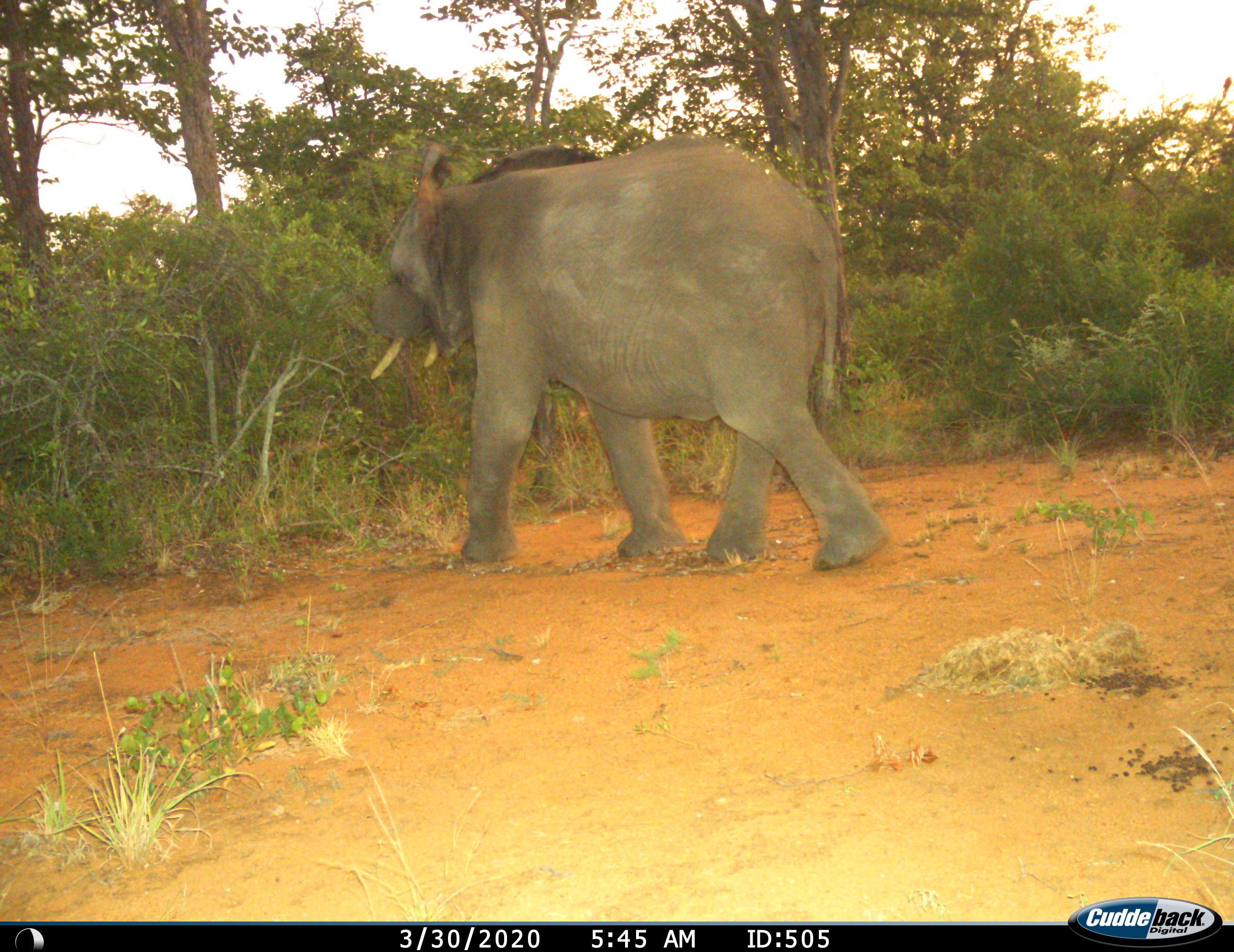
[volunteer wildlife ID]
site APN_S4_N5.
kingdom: Animalia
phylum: Chordata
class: Mammalia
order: Proboscidea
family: Elephantidae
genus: Loxodonta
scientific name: Loxodonta africana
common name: african bush elephant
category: elephant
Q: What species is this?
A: Elephant (african bush elephant) (Loxodonta africana).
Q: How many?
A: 1.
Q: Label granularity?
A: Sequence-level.